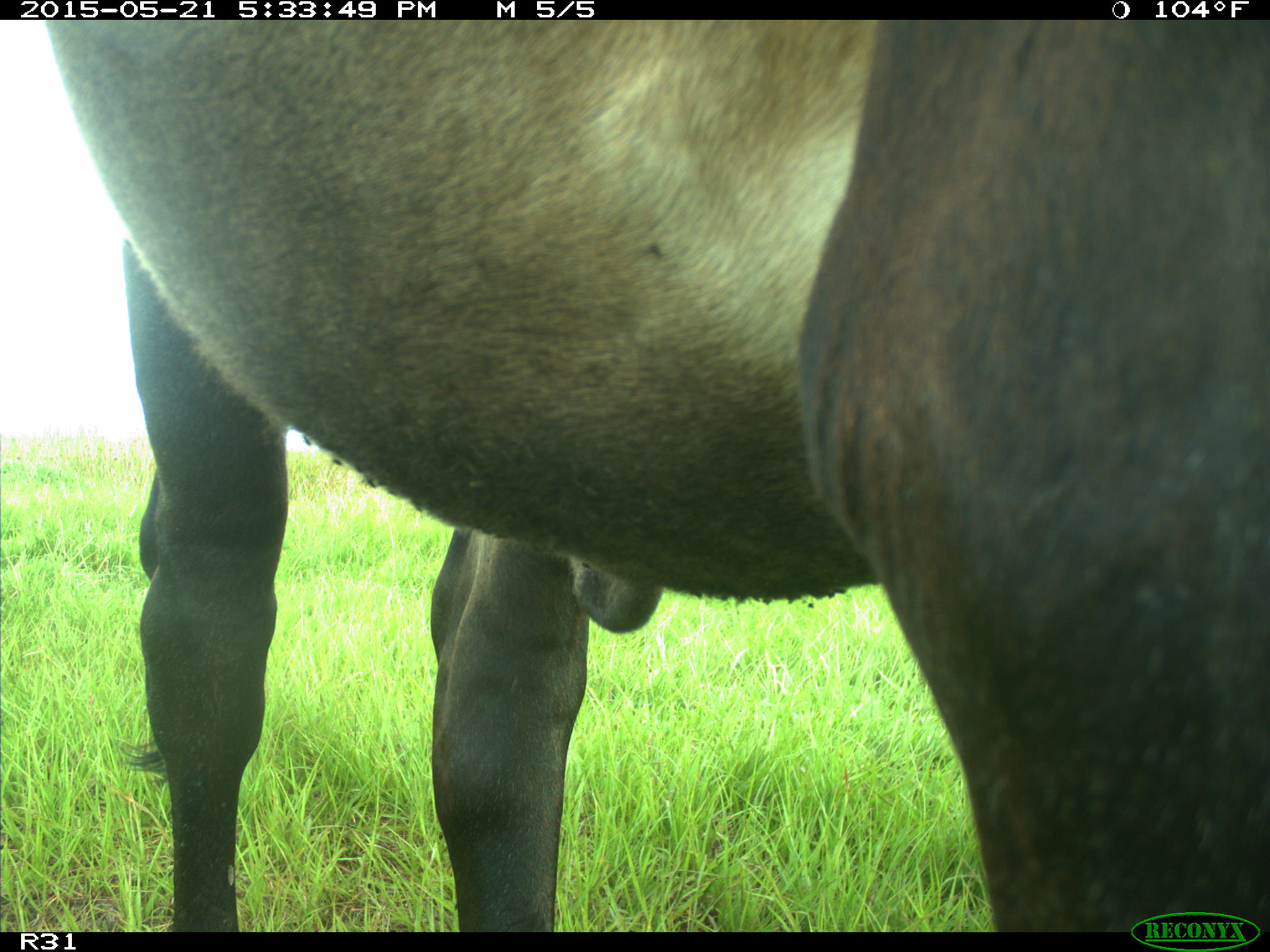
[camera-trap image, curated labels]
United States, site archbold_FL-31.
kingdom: Animalia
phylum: Chordata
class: Mammalia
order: Artiodactyla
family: Bovidae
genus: Bos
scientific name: Bos taurus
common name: domestic cow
Bos taurus (domestic cow).